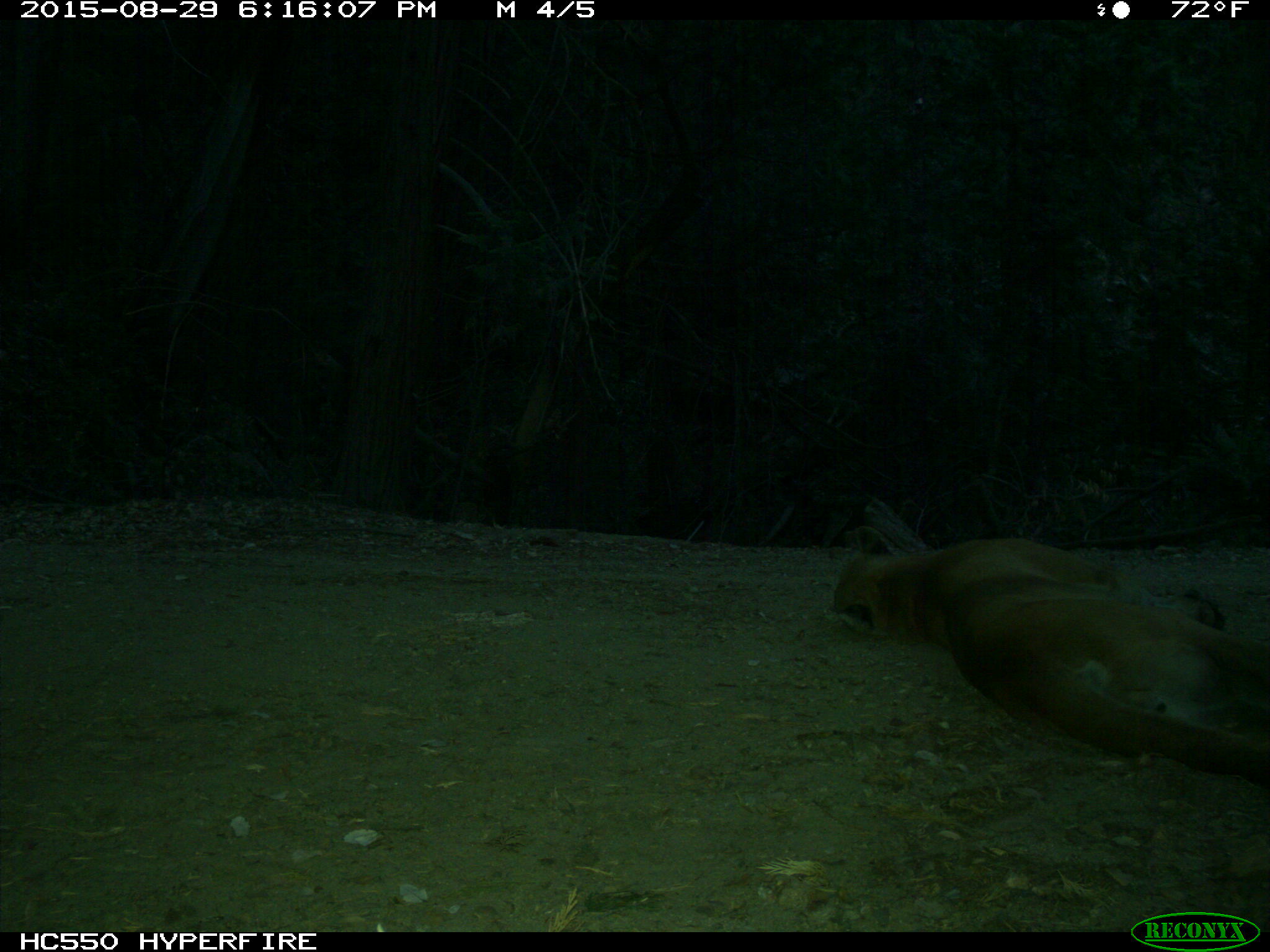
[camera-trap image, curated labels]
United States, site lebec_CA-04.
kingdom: Animalia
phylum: Chordata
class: Mammalia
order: Carnivora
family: Felidae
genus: Puma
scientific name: Puma concolor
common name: mountain lion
Puma concolor (mountain lion).